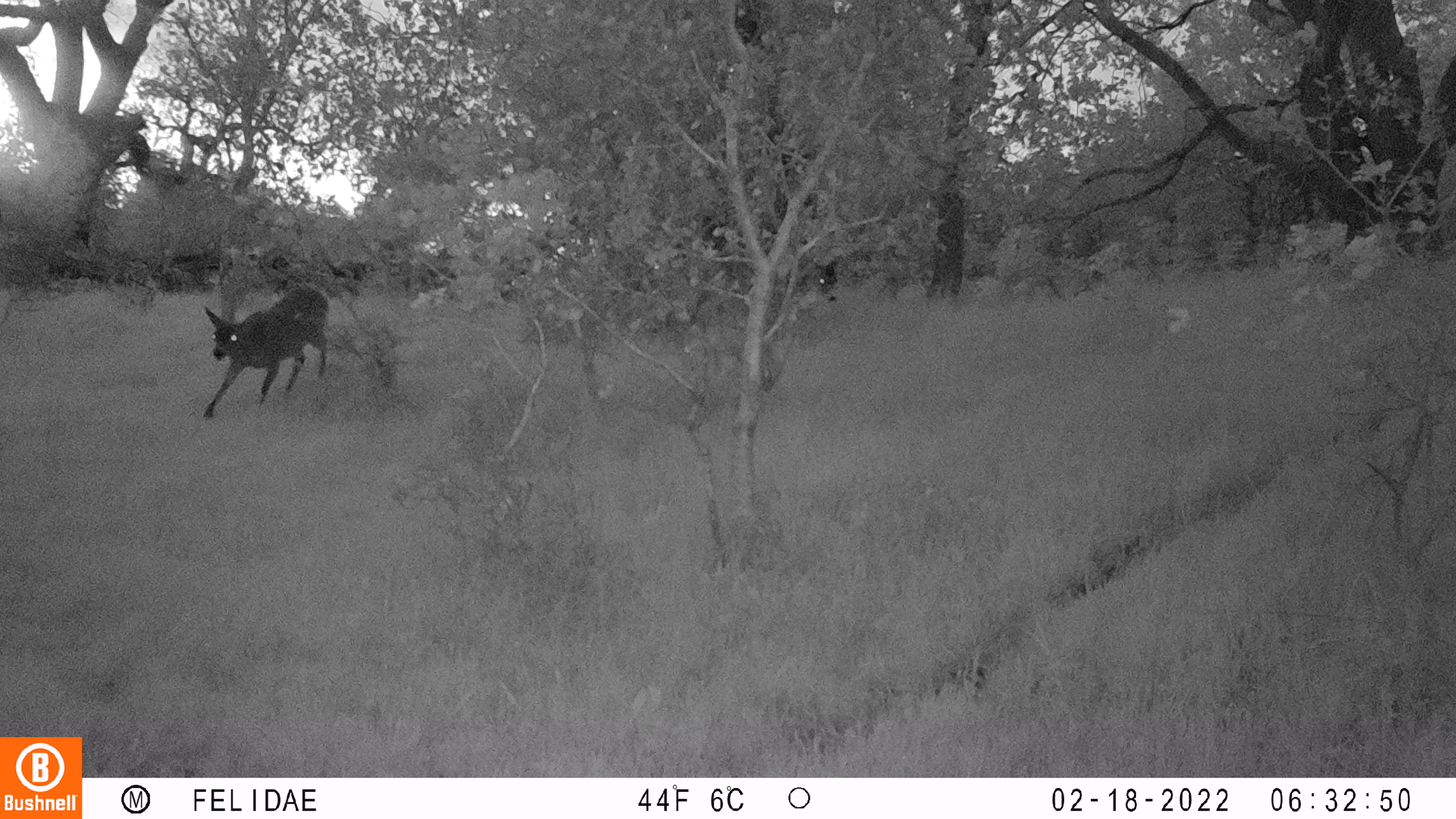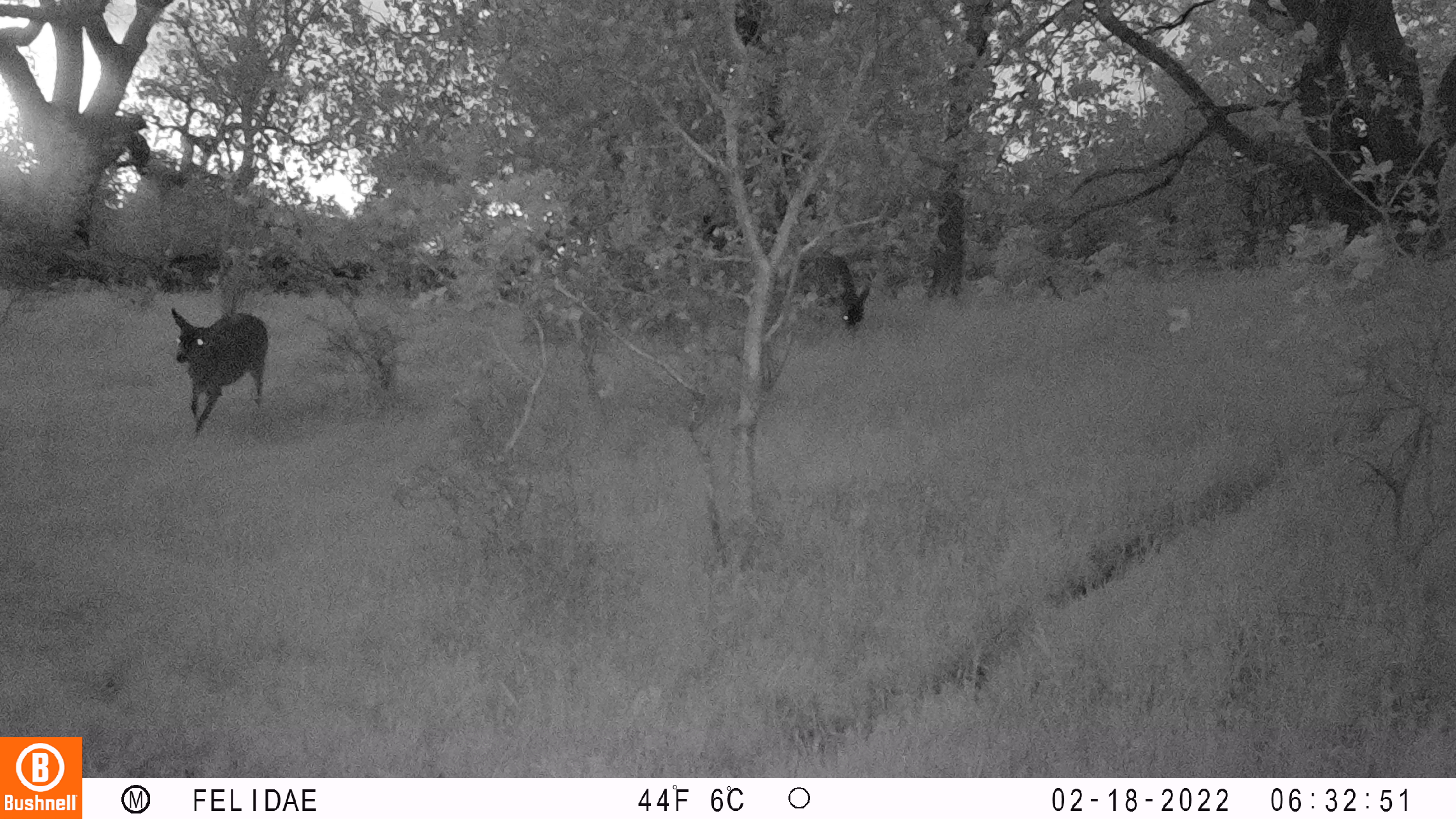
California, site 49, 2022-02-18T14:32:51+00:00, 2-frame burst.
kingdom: Animalia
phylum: Chordata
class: Mammalia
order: Artiodactyla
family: Cervidae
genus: Odocoileus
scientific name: Odocoileus hemionus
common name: mule deer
Mule deer (Odocoileus hemionus).